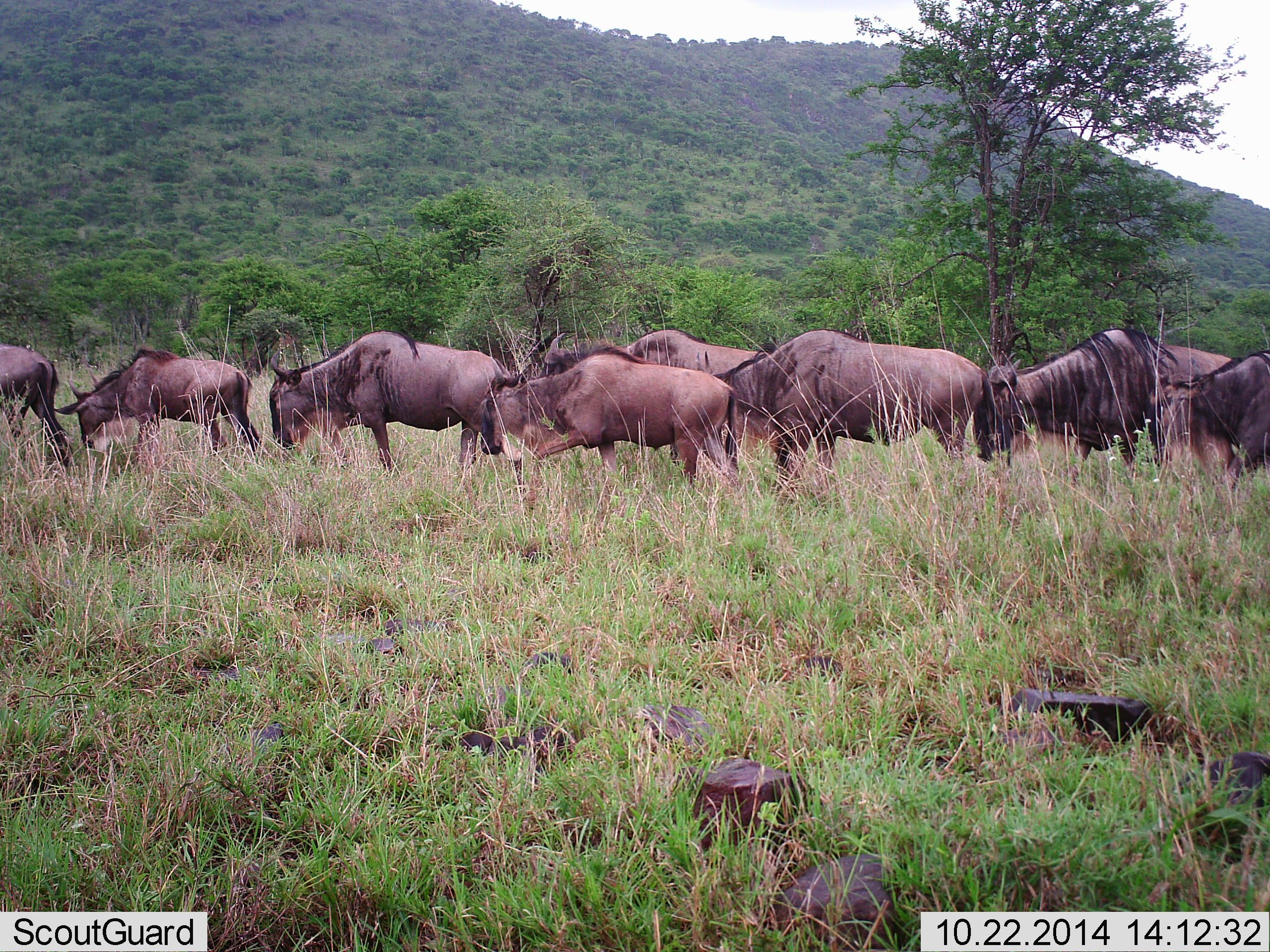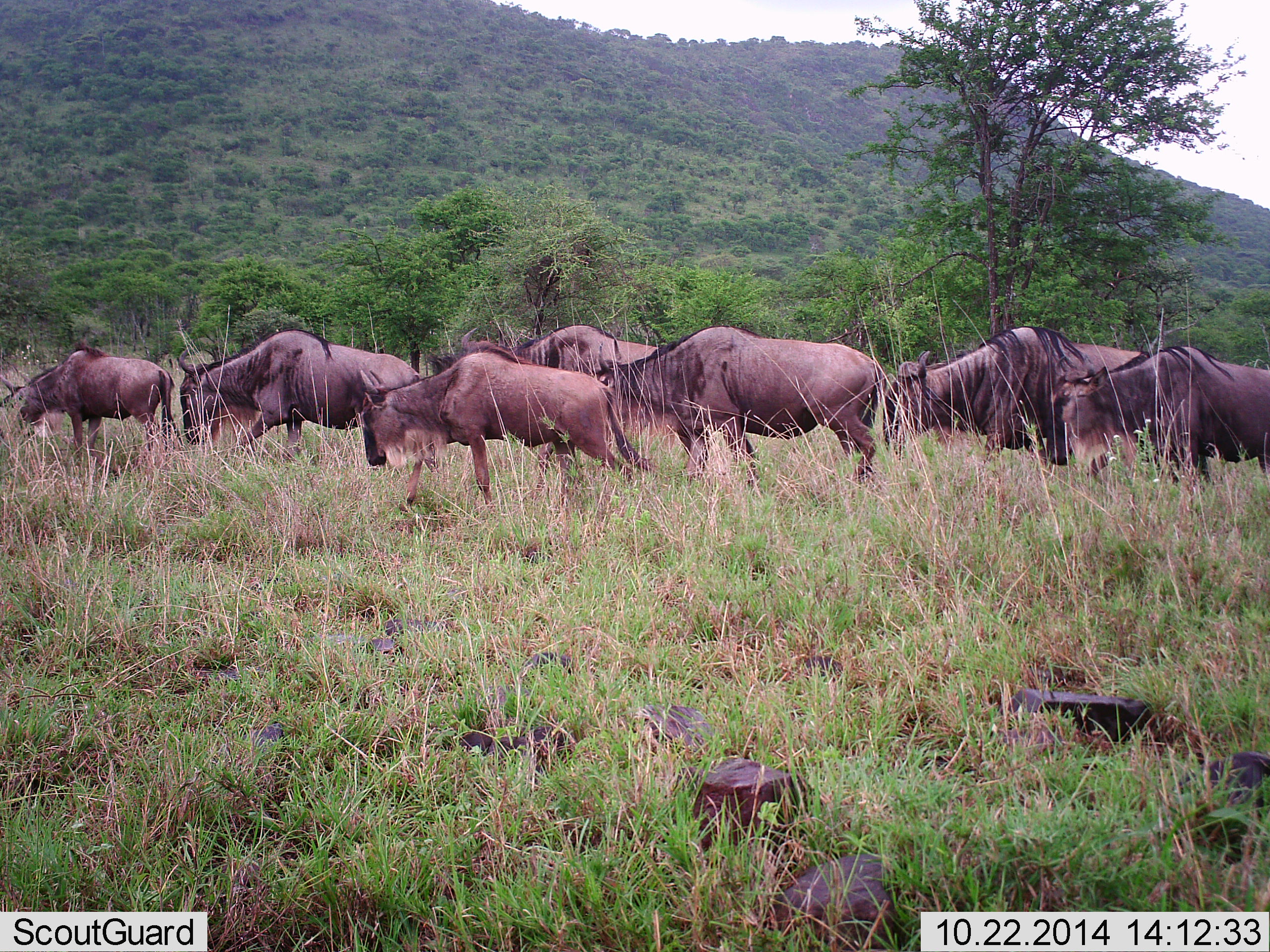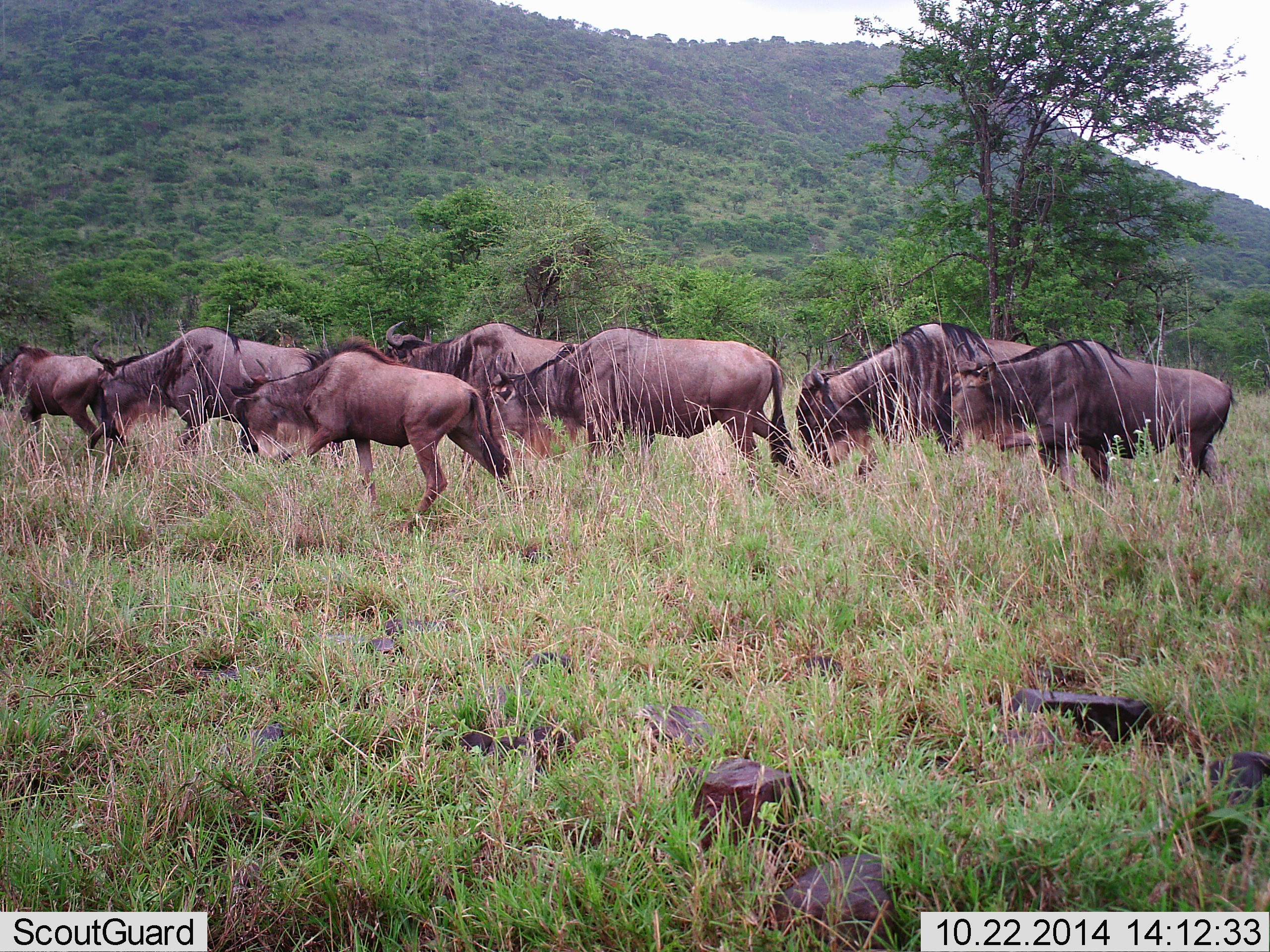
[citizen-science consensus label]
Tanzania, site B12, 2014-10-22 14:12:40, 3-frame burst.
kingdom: Animalia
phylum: Chordata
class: Mammalia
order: Artiodactyla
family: Bovidae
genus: Connochaetes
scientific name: Connochaetes taurinus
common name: blue wildebeest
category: wildebeest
Wildebeest (blue wildebeest) (Connochaetes taurinus), count 8. Behavior (volunteer vote fractions): standing 0%, resting 0%, moving 100%, interacting 0%. Young present (vote fraction): 0%. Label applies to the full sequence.